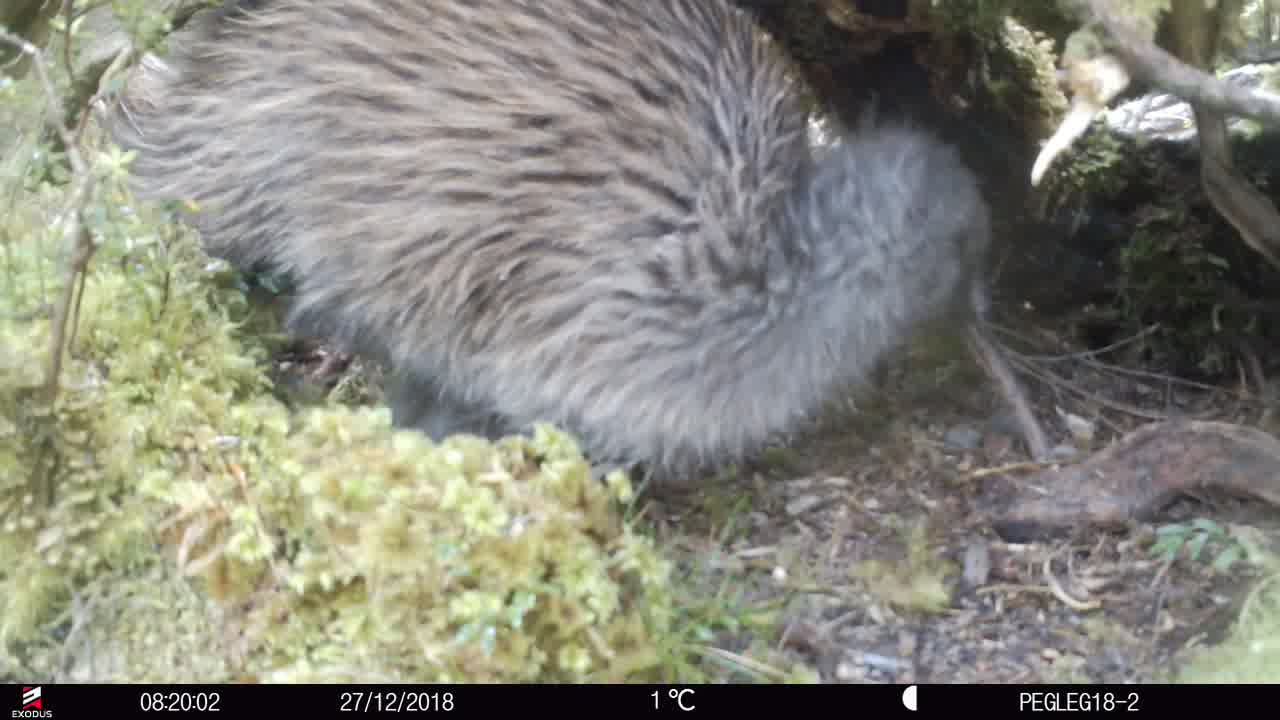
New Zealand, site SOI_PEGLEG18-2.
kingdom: Animalia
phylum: Chordata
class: Aves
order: Apterygiformes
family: Apterygidae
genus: Apteryx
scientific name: Apteryx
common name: kiwi